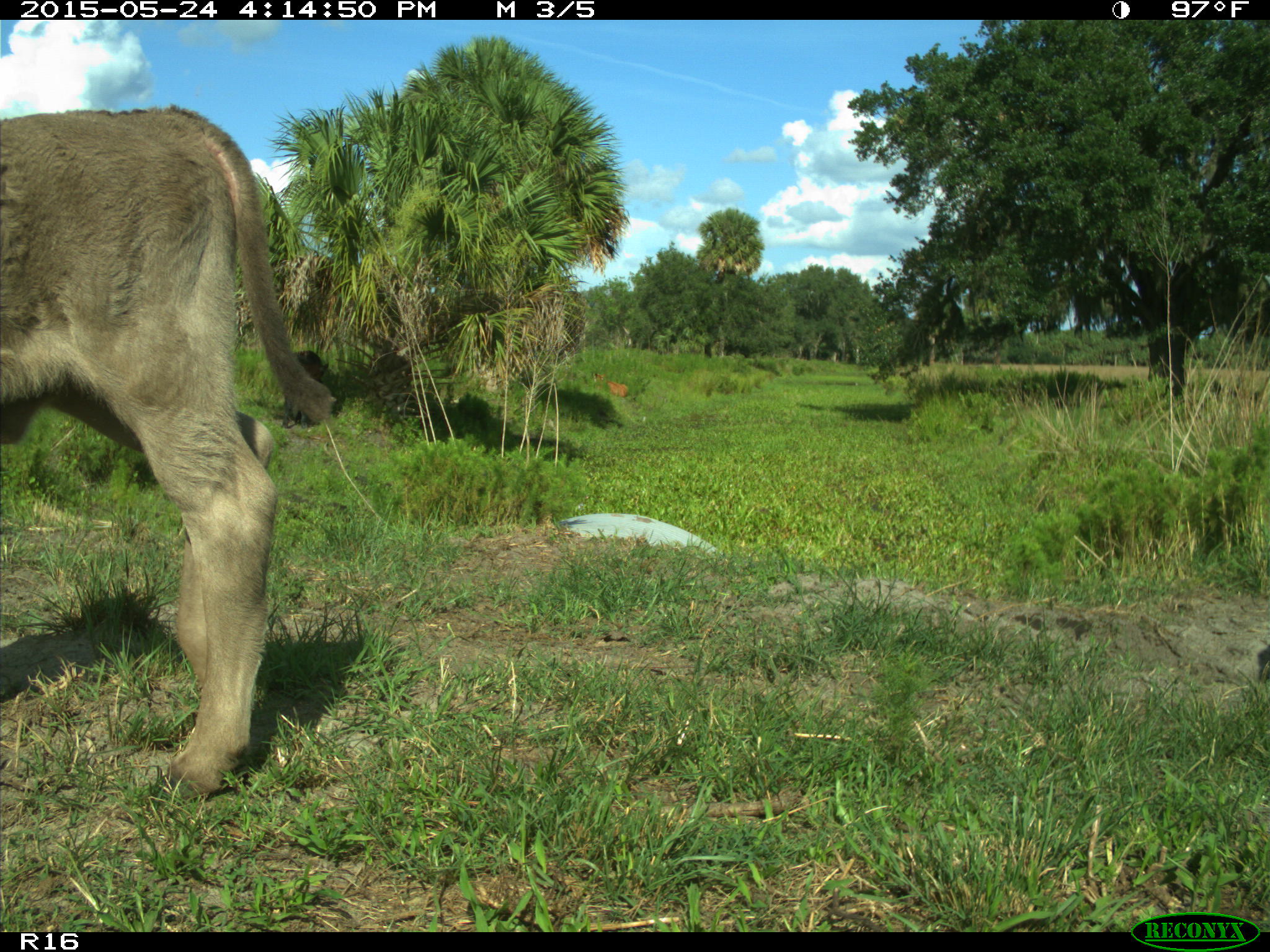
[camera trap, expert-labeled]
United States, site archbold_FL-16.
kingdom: Animalia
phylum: Chordata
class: Mammalia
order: Artiodactyla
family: Bovidae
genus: Bos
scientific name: Bos taurus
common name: domestic cow